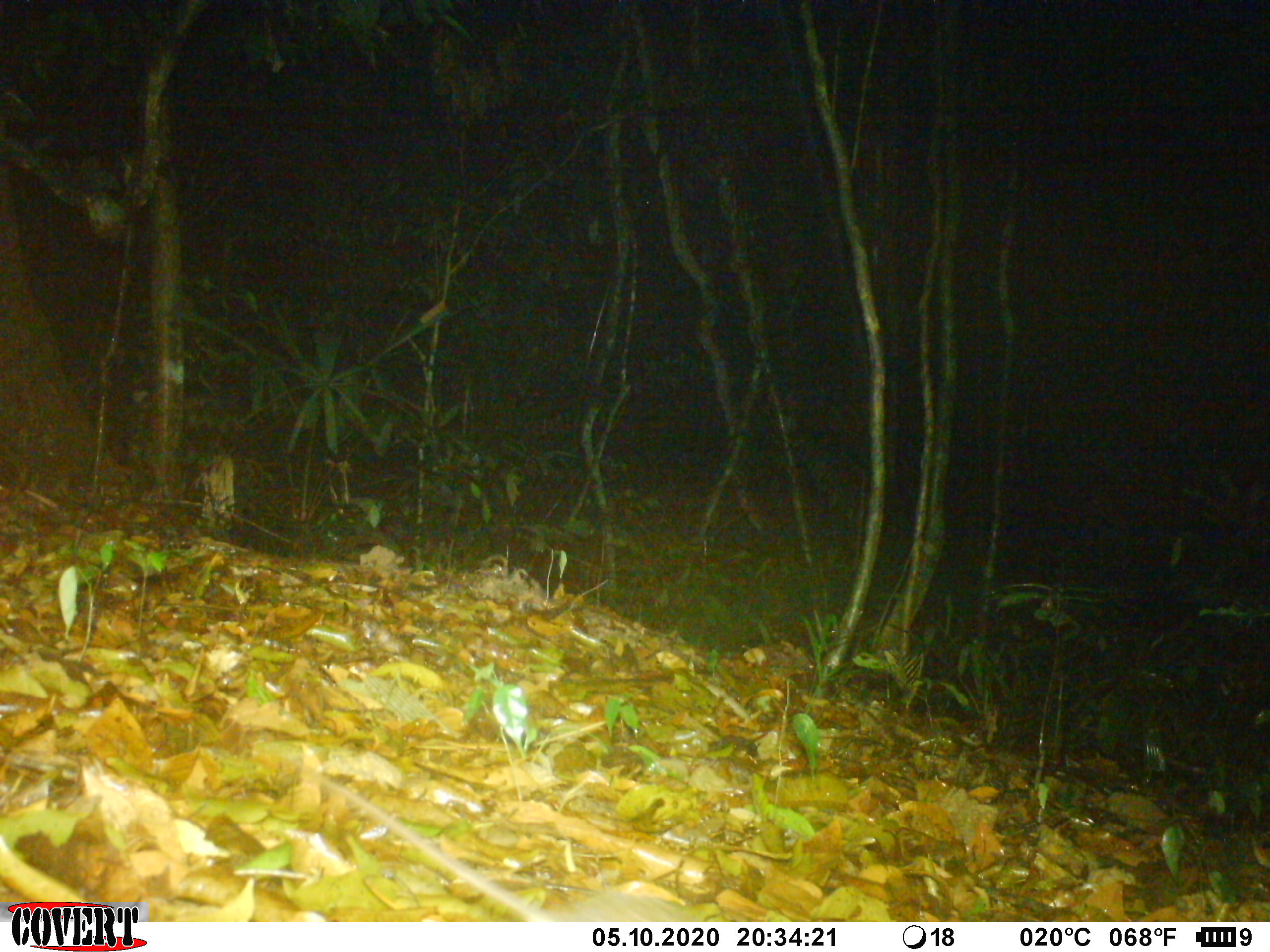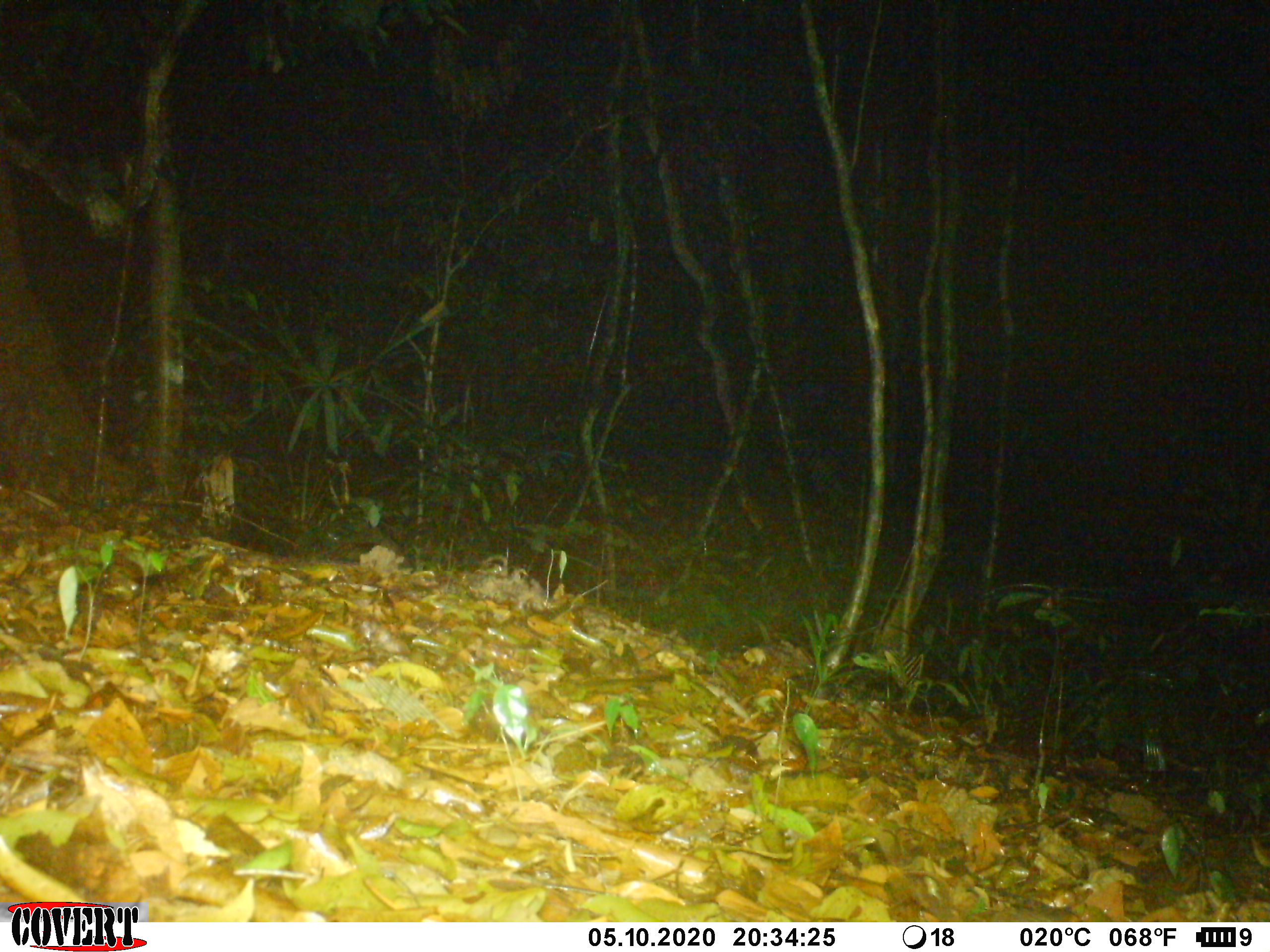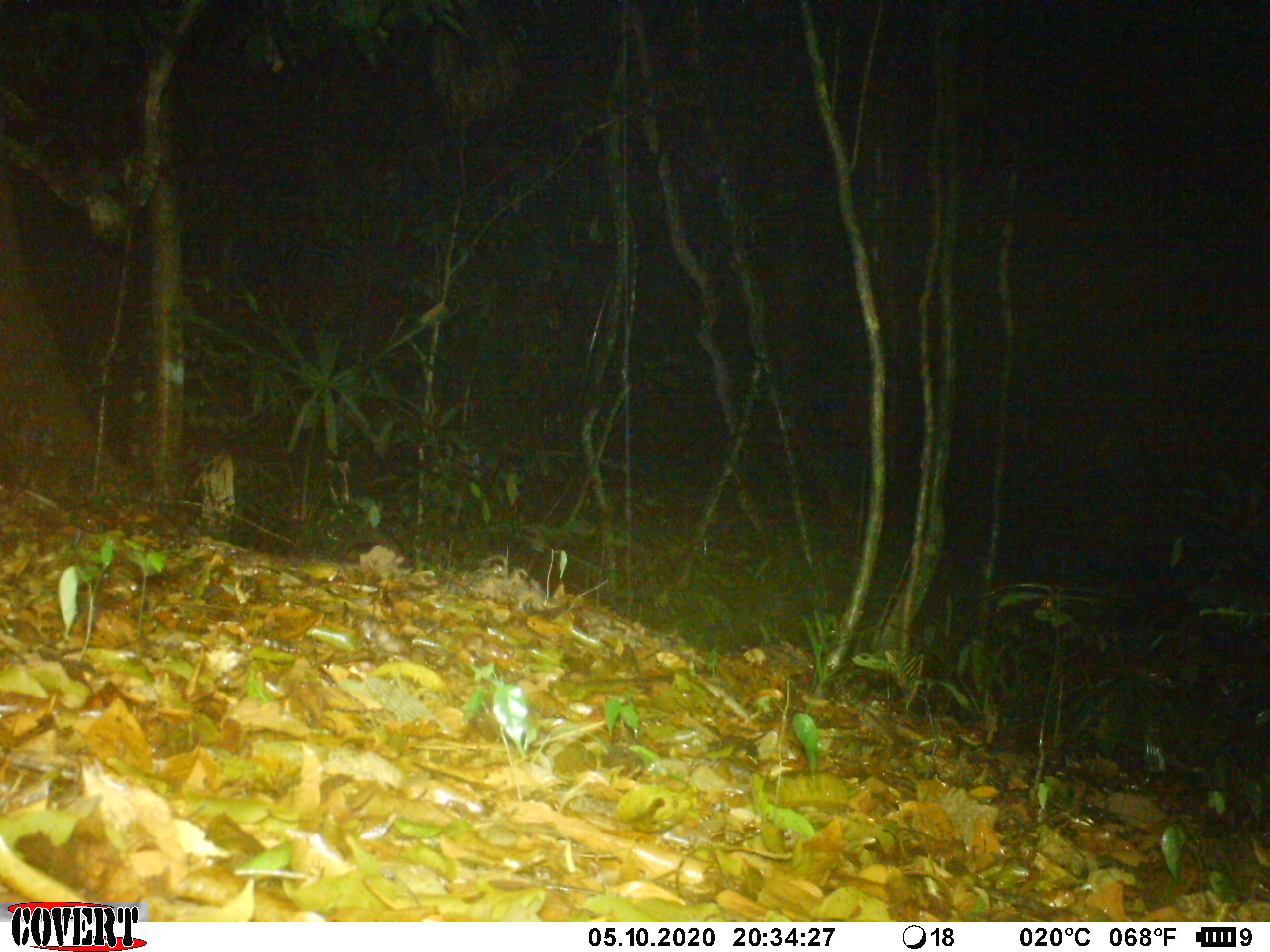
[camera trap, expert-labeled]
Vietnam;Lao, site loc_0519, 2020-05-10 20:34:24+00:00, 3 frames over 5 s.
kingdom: Animalia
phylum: Chordata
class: Mammalia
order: Rodentia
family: Muridae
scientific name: Muridae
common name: old-world mice and rats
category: unidentified murid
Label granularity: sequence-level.